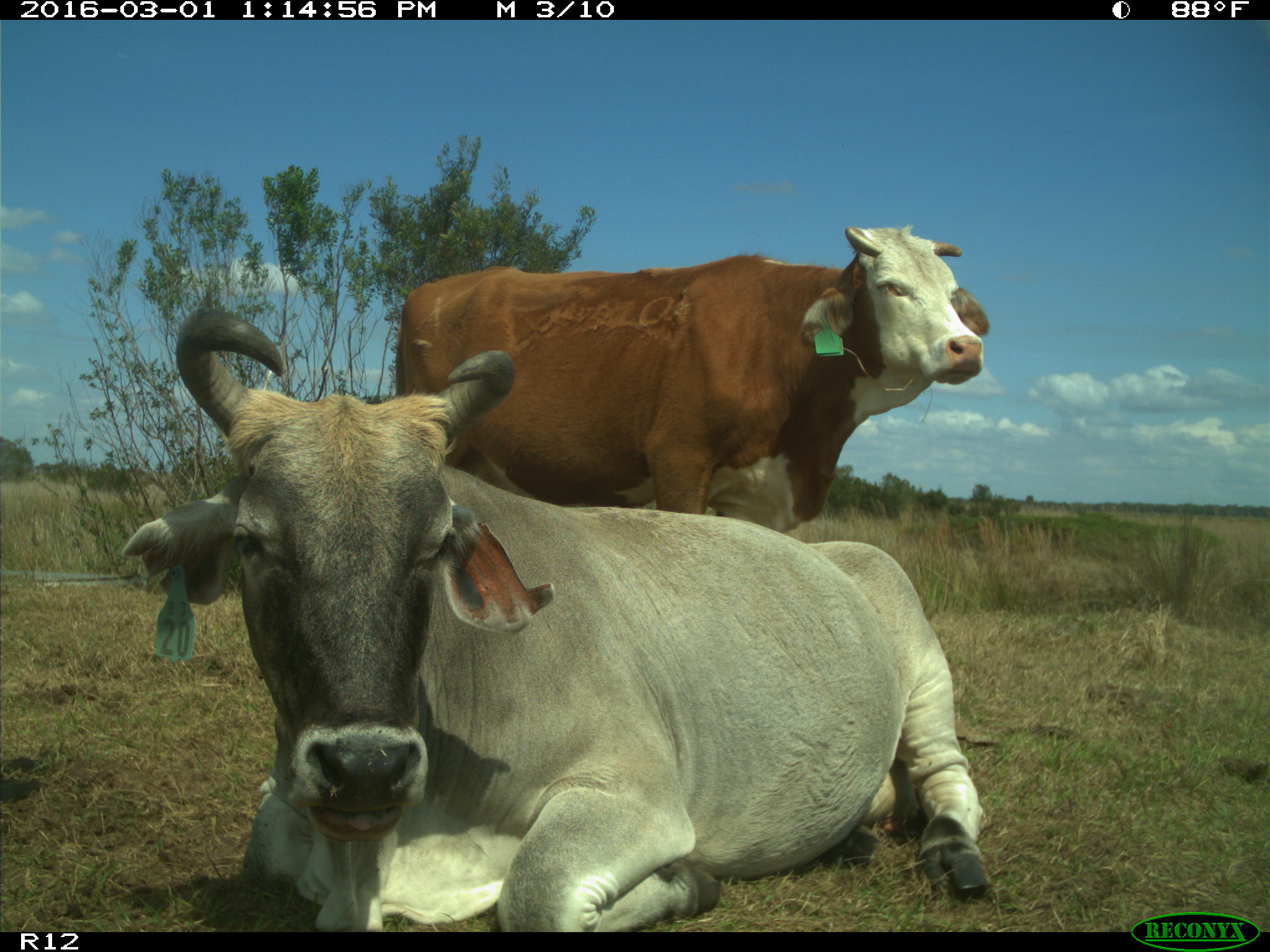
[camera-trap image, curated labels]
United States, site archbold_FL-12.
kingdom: Animalia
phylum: Chordata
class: Mammalia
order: Artiodactyla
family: Bovidae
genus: Bos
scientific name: Bos taurus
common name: domestic cow